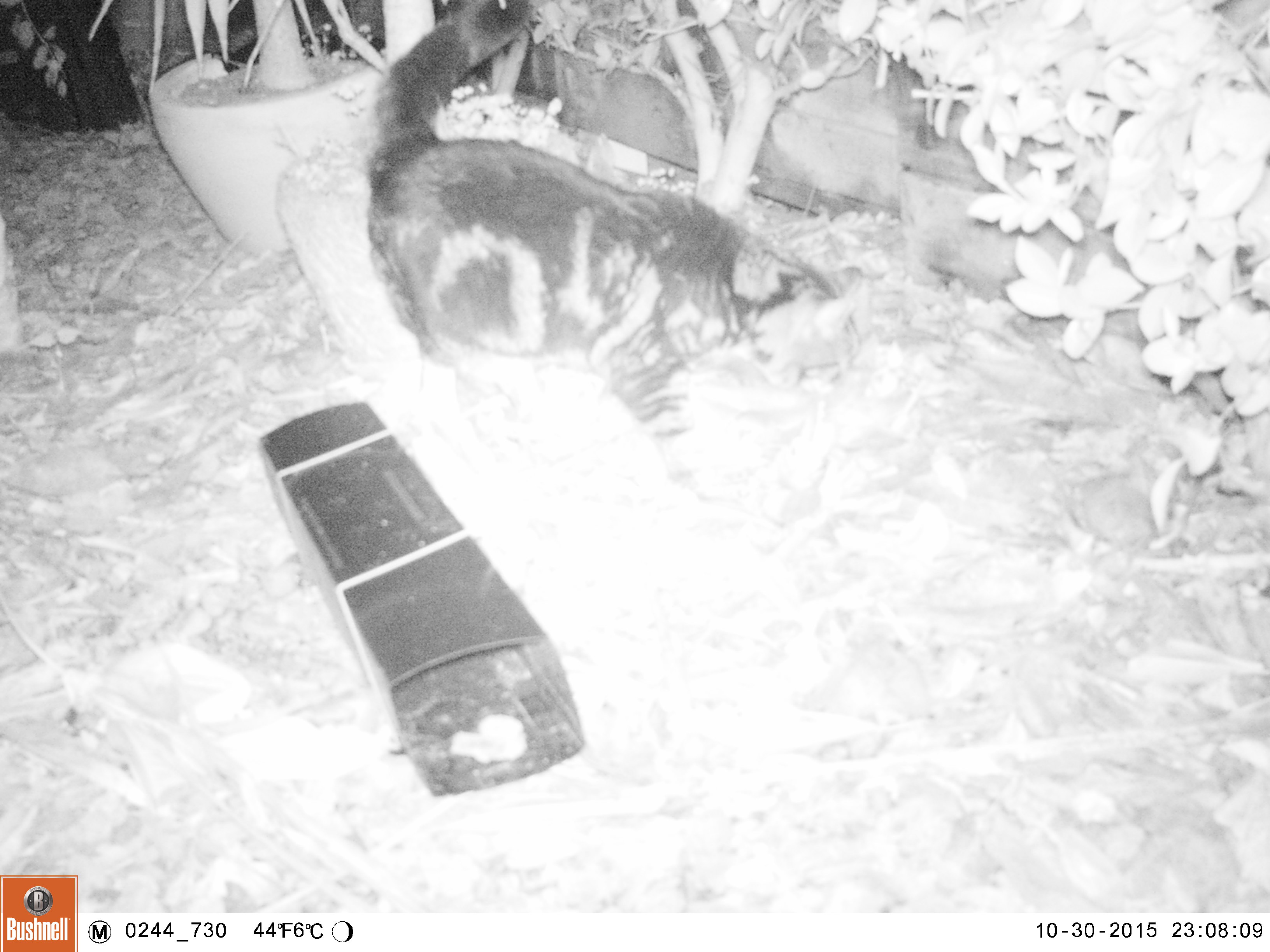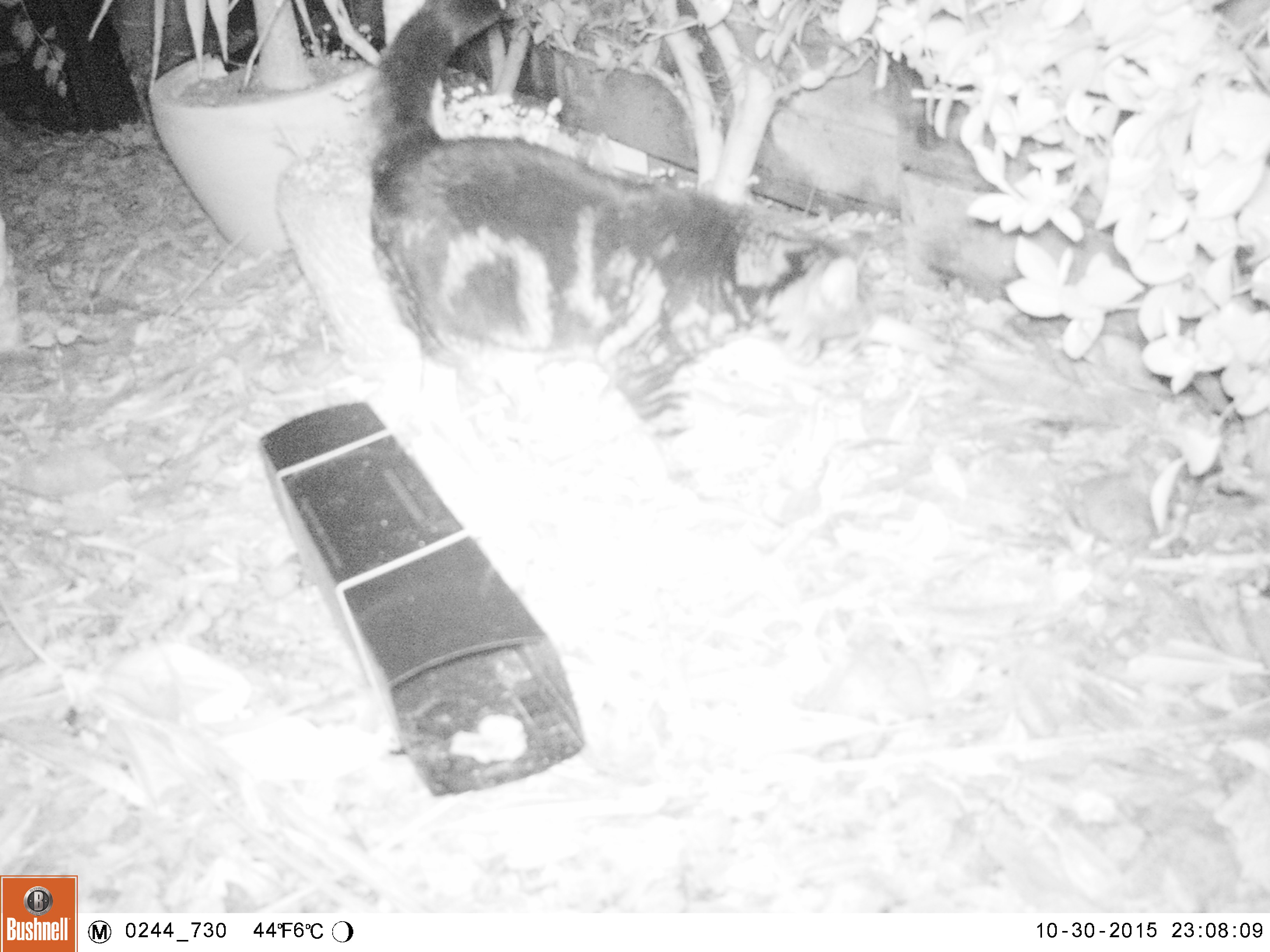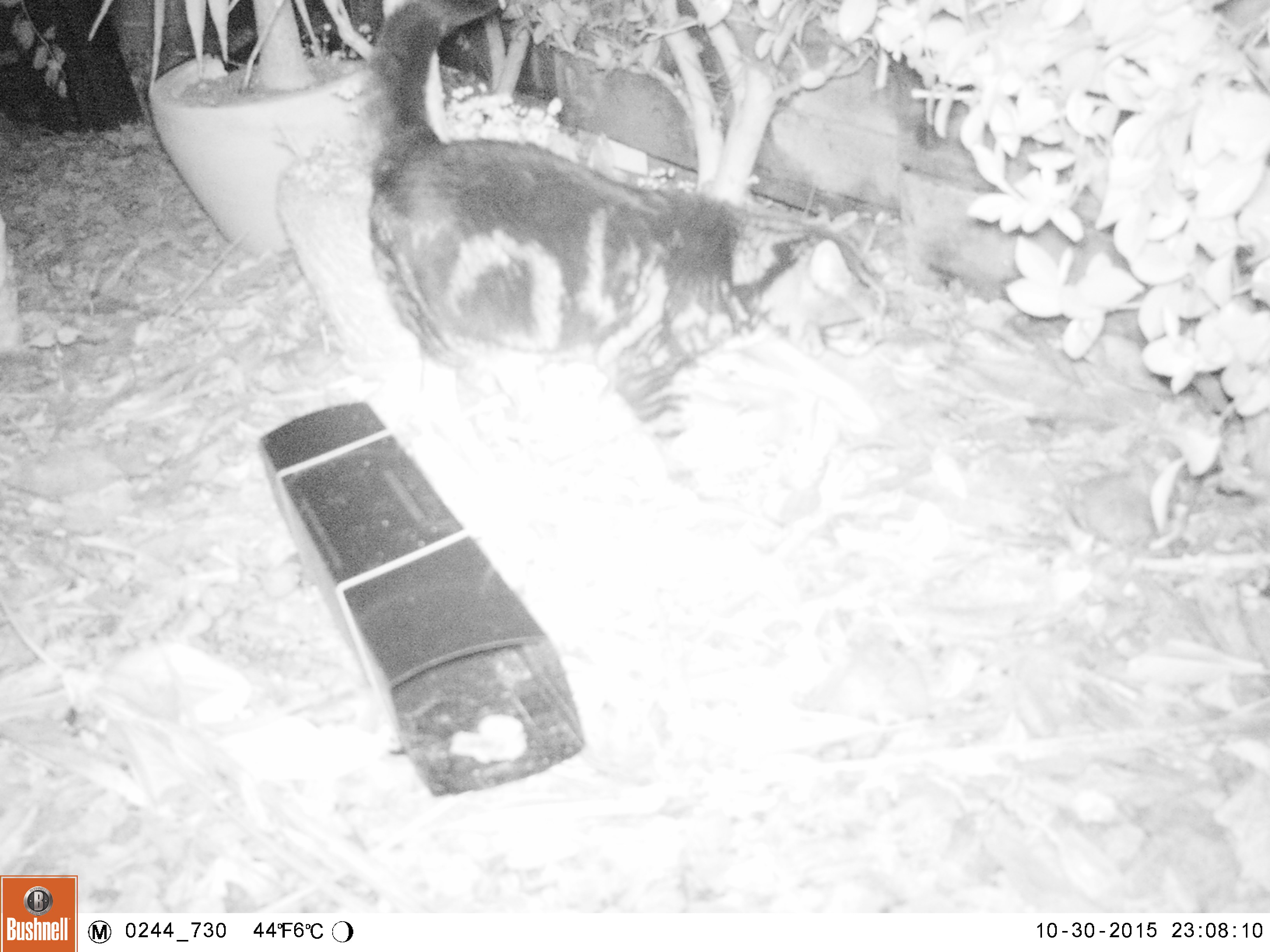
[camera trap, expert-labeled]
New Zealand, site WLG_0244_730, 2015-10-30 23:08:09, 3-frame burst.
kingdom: Animalia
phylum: Chordata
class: Mammalia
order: Carnivora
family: Felidae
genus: Felis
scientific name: Felis catus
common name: domestic cat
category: cat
Cat (domestic cat) (Felis catus).